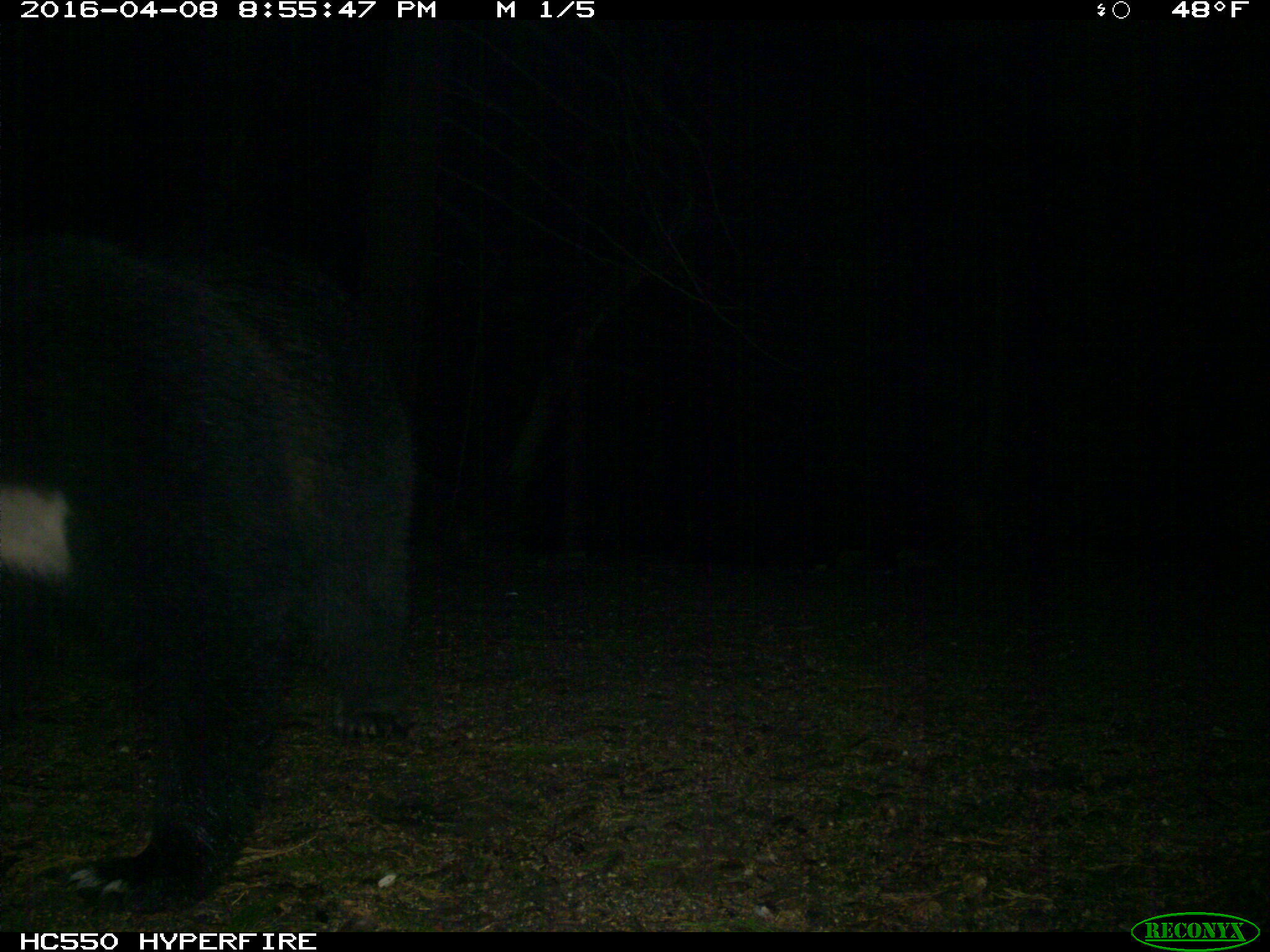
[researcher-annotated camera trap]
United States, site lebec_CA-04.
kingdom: Animalia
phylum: Chordata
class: Mammalia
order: Carnivora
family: Ursidae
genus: Ursus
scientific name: Ursus americanus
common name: american black bear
Ursus americanus (american black bear).